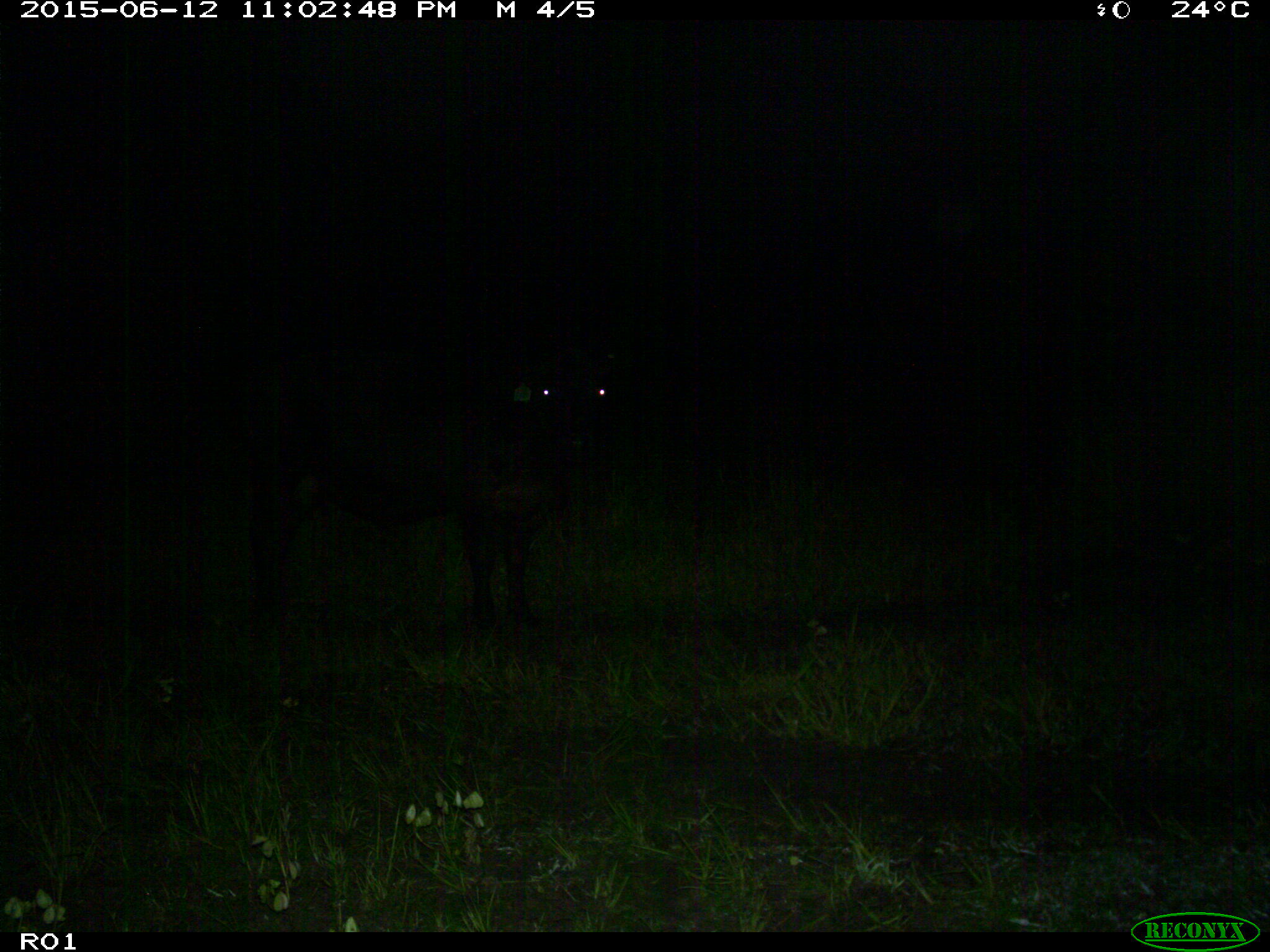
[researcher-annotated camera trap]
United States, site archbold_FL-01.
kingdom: Animalia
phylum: Chordata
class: Mammalia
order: Artiodactyla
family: Bovidae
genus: Bos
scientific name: Bos taurus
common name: domestic cow